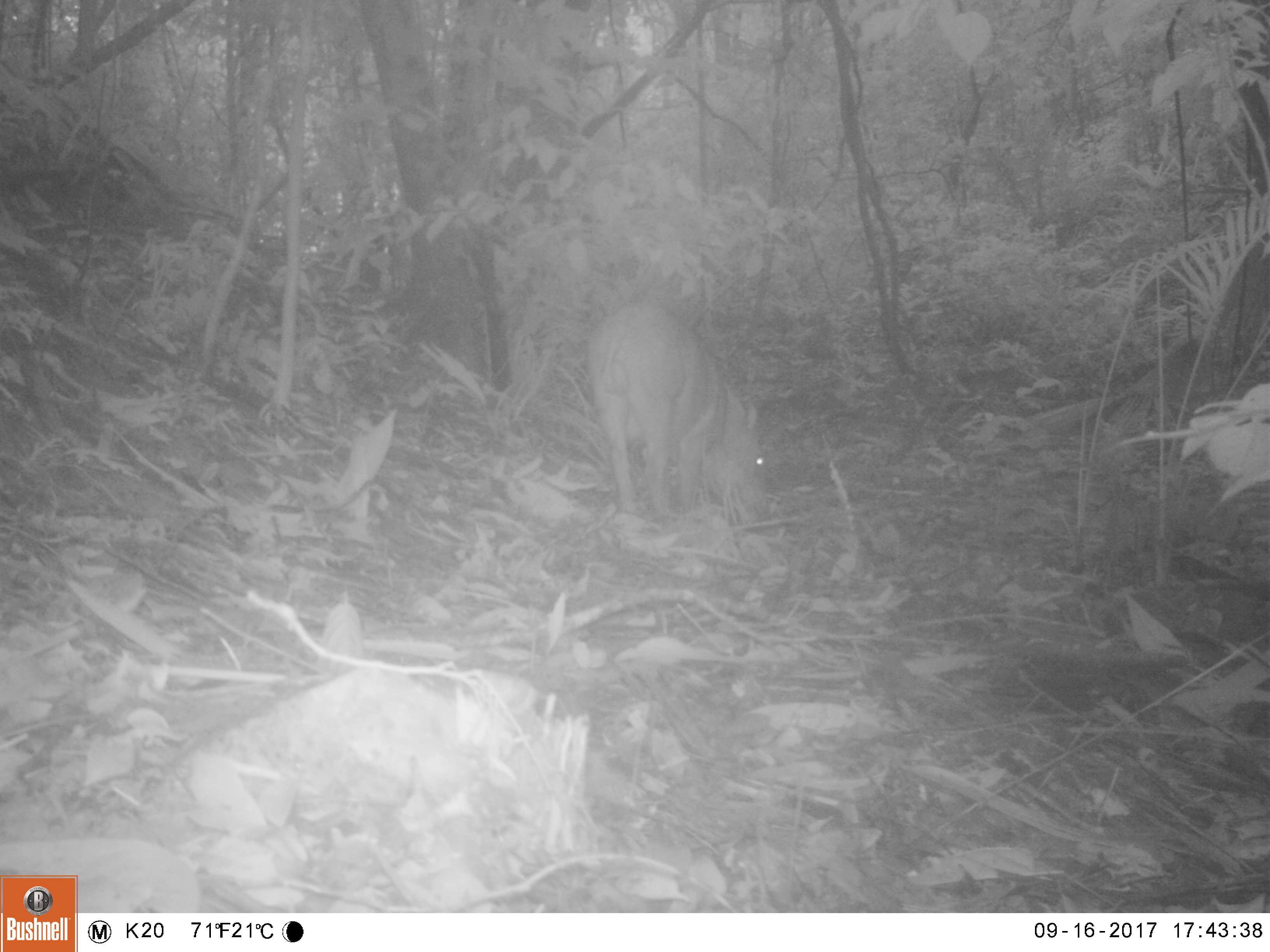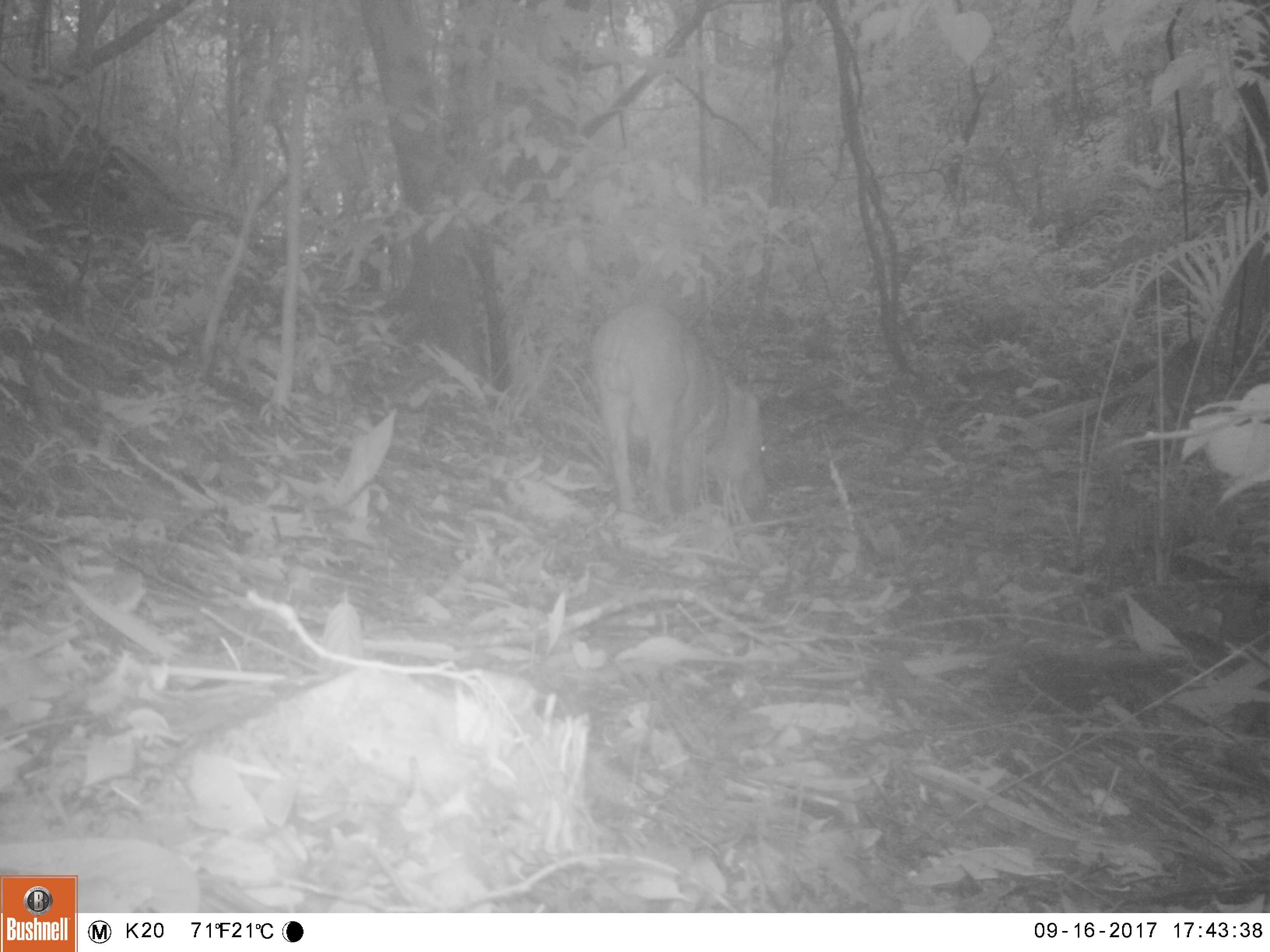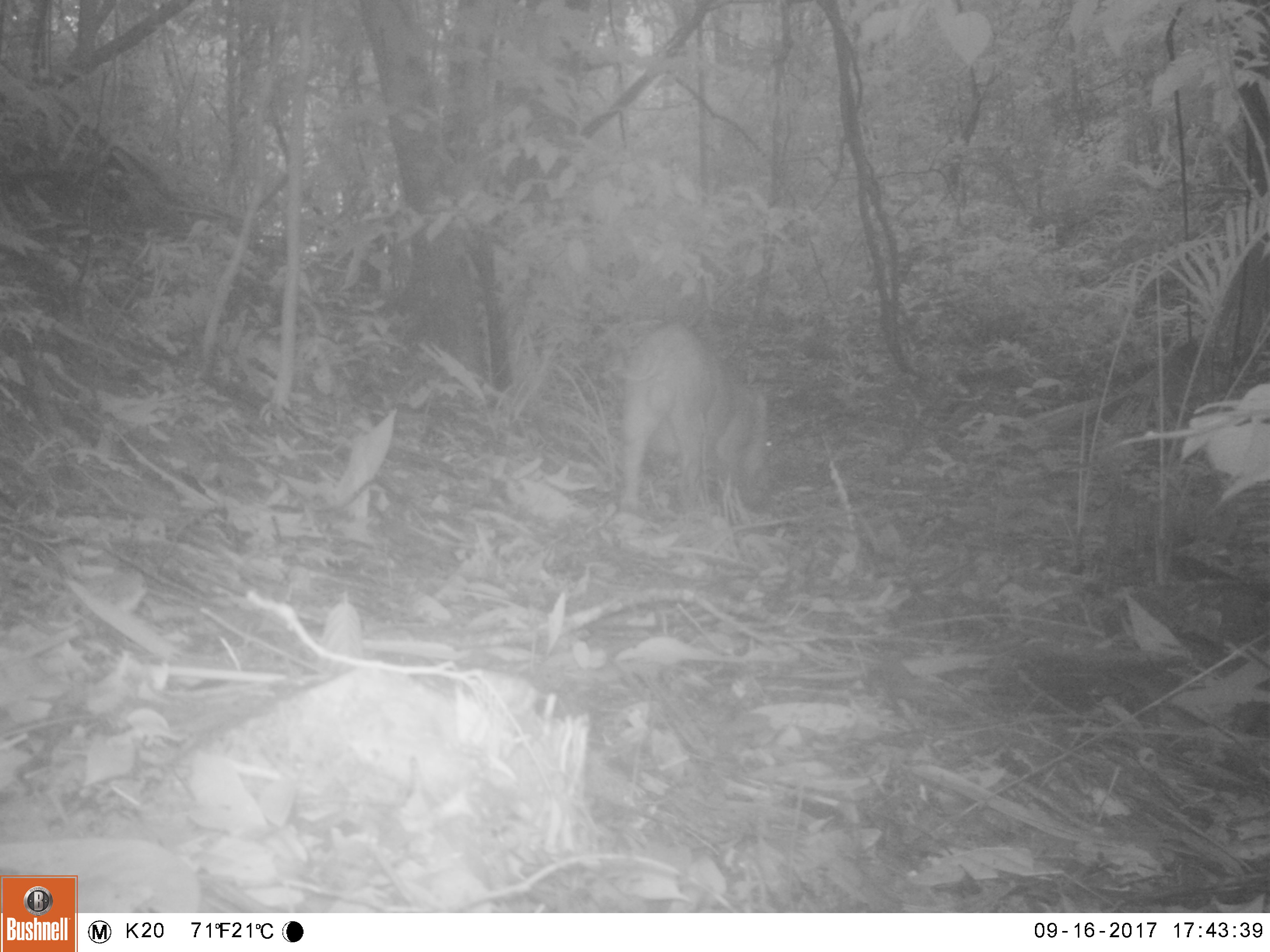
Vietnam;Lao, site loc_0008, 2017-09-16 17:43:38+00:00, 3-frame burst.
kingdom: Animalia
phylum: Chordata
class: Mammalia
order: Artiodactyla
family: Suidae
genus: Sus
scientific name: Sus scrofa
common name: eurasian wild pig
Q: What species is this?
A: Eurasian wild pig (Sus scrofa).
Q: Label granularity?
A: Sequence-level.